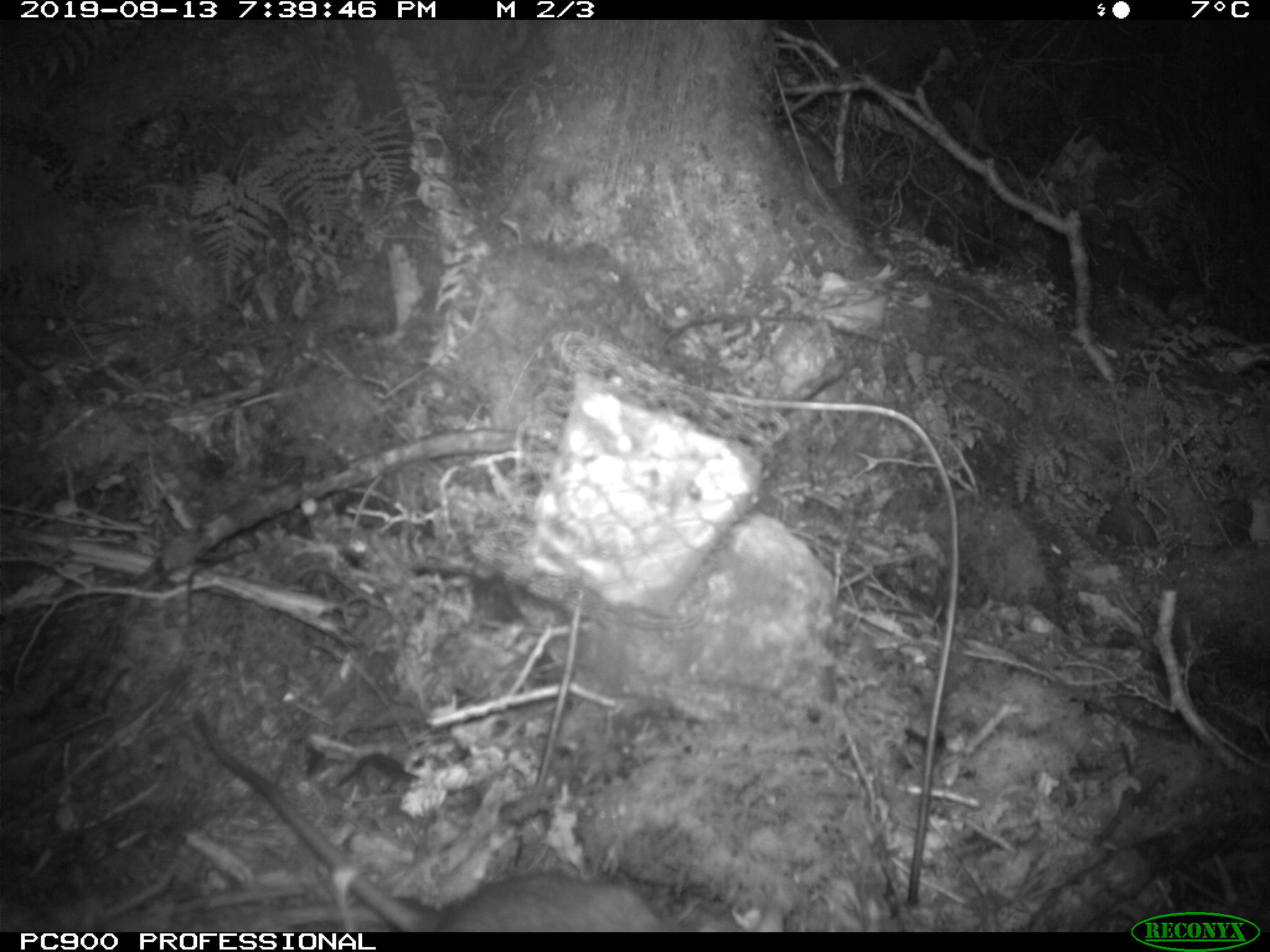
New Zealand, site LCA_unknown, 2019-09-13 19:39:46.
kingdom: Animalia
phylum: Chordata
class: Mammalia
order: Rodentia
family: Muridae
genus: Rattus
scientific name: Rattus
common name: rat